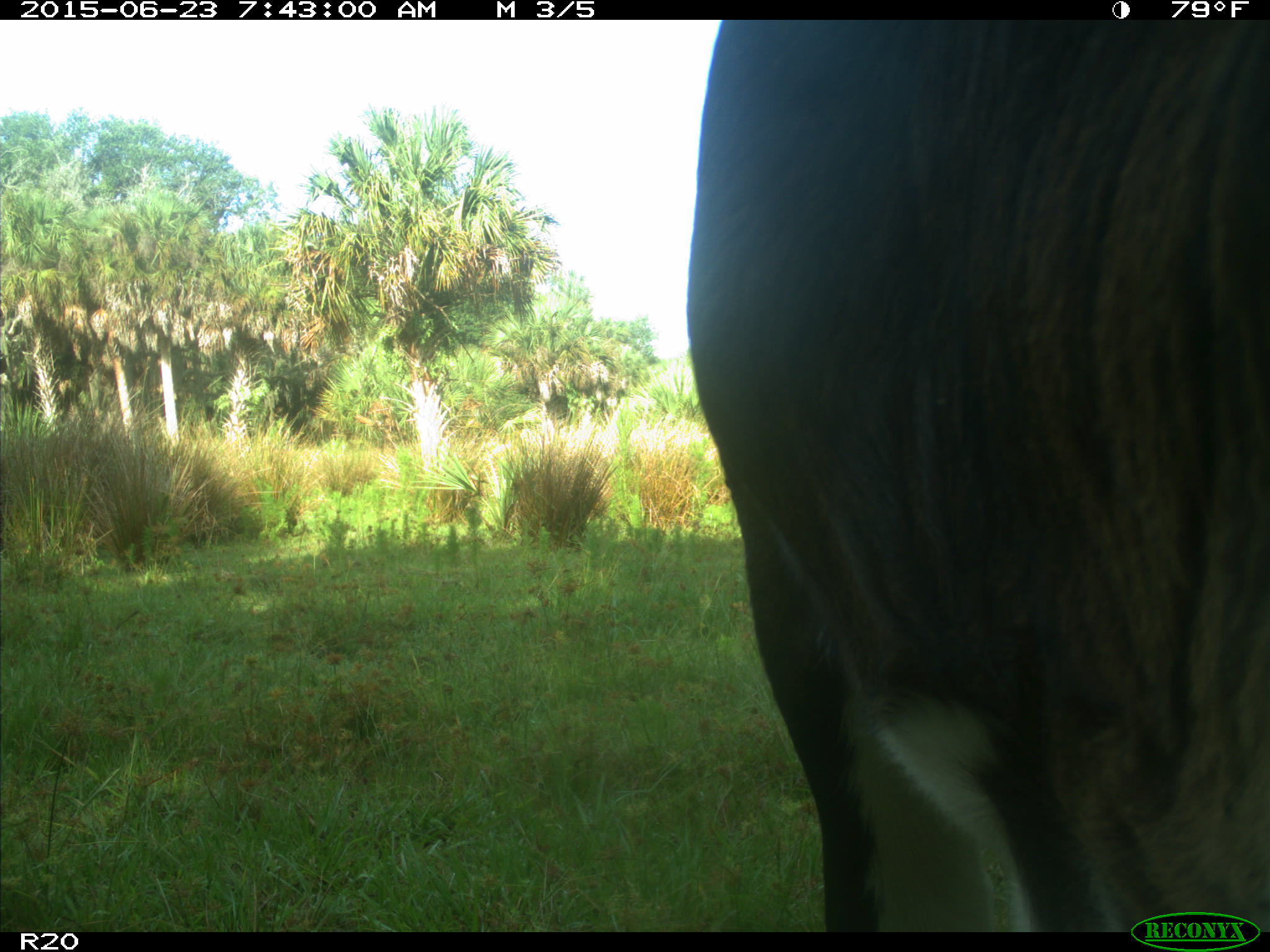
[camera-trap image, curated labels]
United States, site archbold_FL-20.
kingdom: Animalia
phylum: Chordata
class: Mammalia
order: Artiodactyla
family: Bovidae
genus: Bos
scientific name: Bos taurus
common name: domestic cow